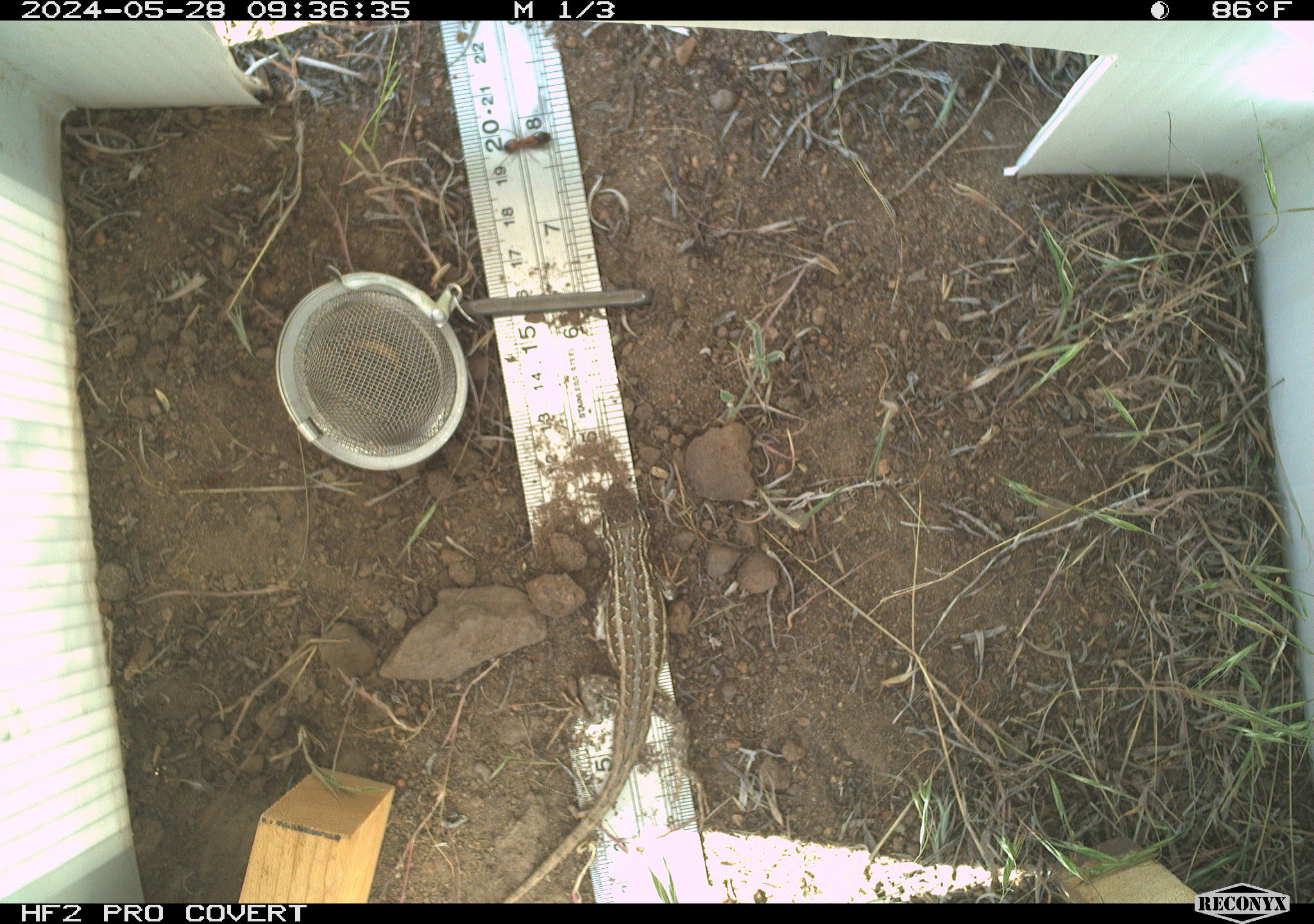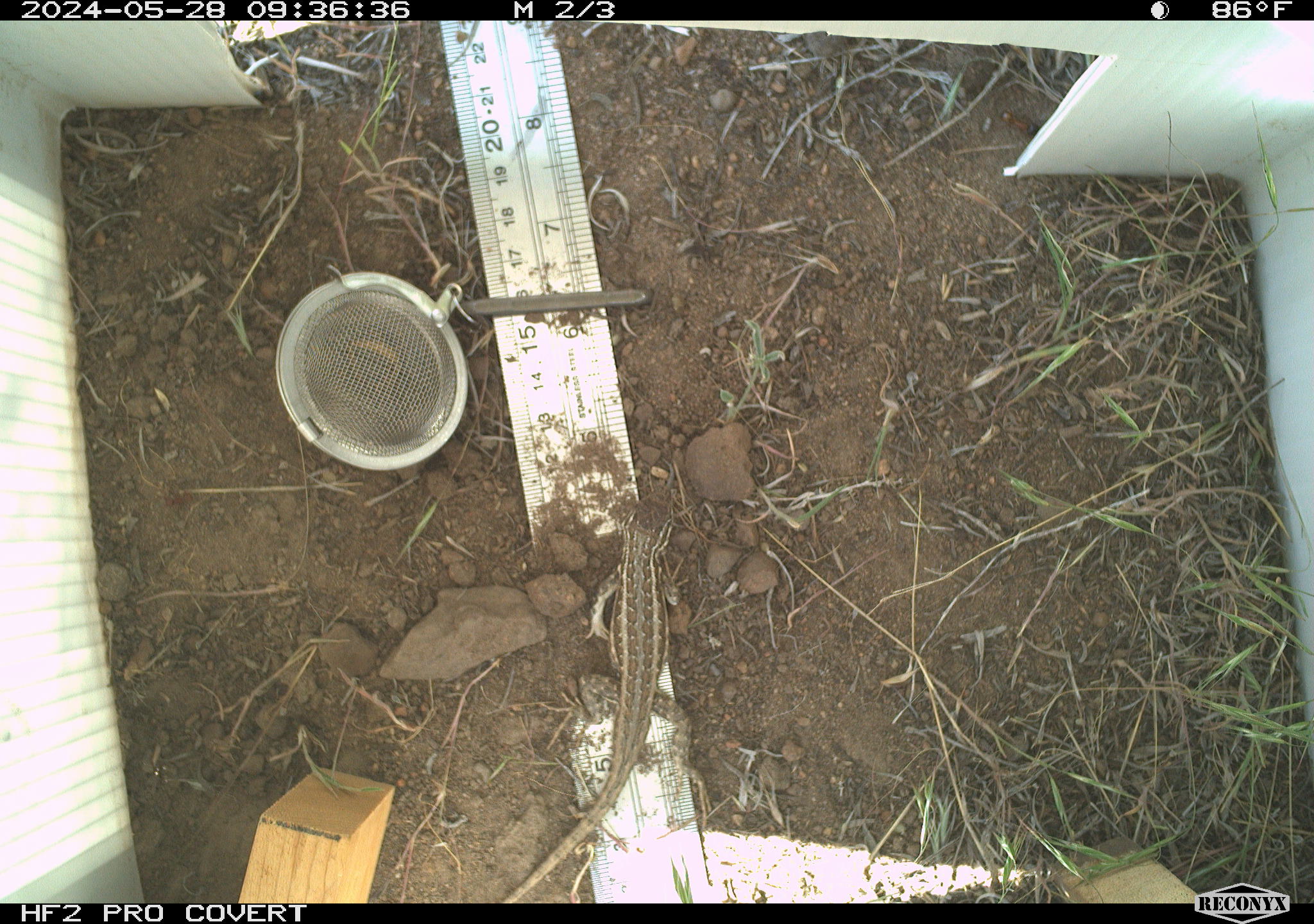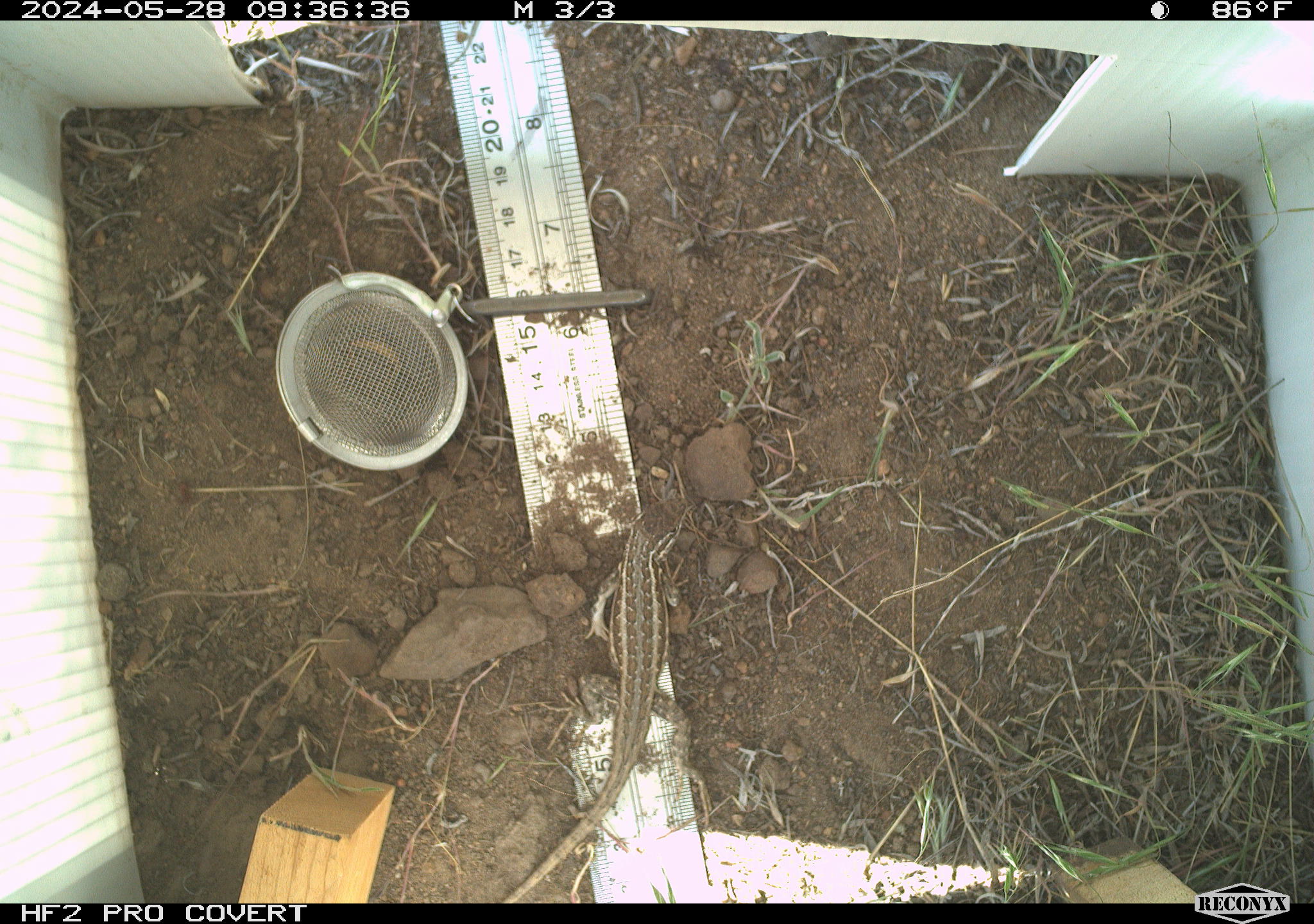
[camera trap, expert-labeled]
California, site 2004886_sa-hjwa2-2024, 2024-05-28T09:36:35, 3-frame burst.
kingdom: Animalia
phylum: Chordata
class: Reptilia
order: Squamata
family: Phrynosomatidae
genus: Sceloporus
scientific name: Sceloporus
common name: spiny lizards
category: sceloporus species